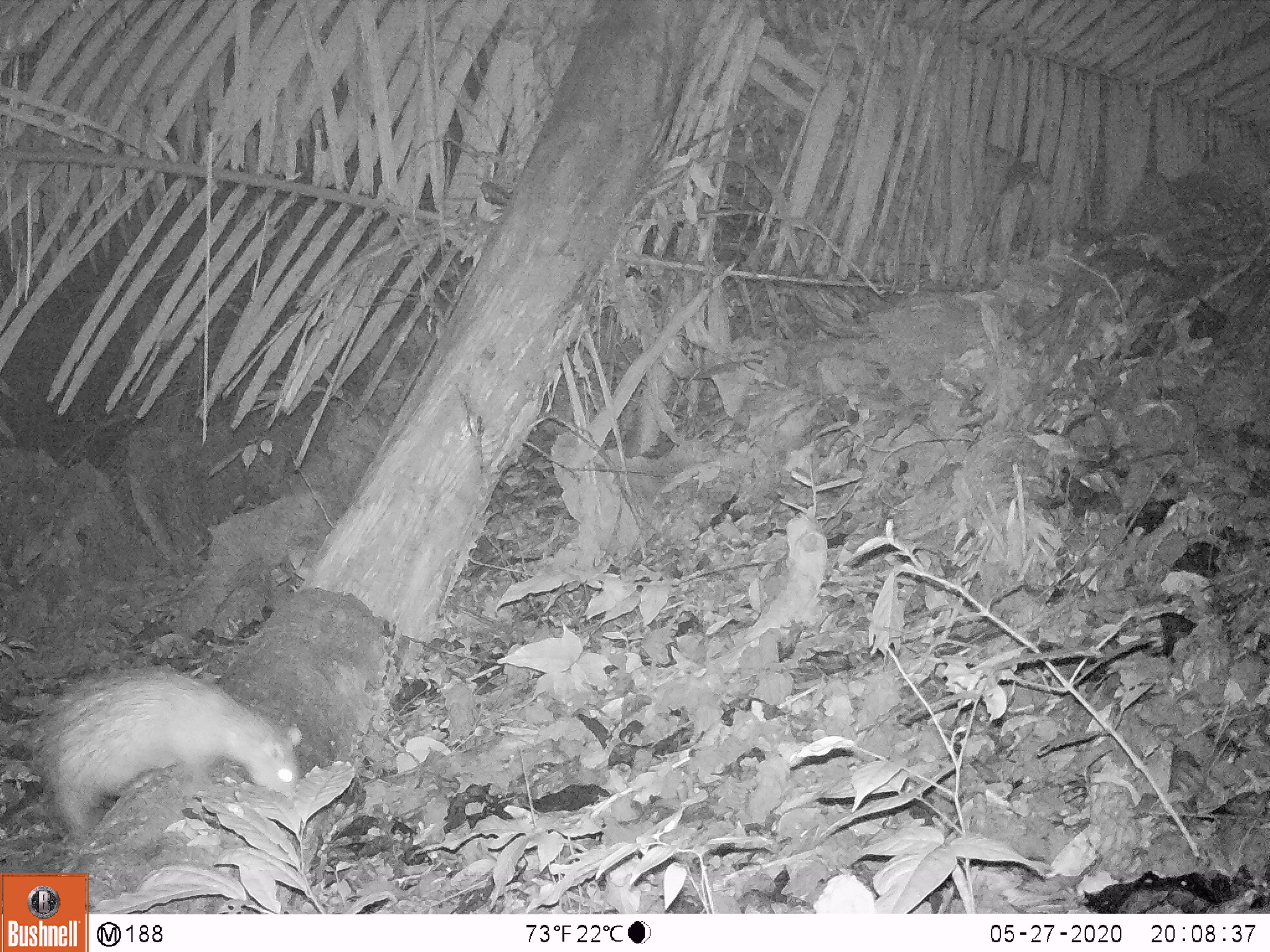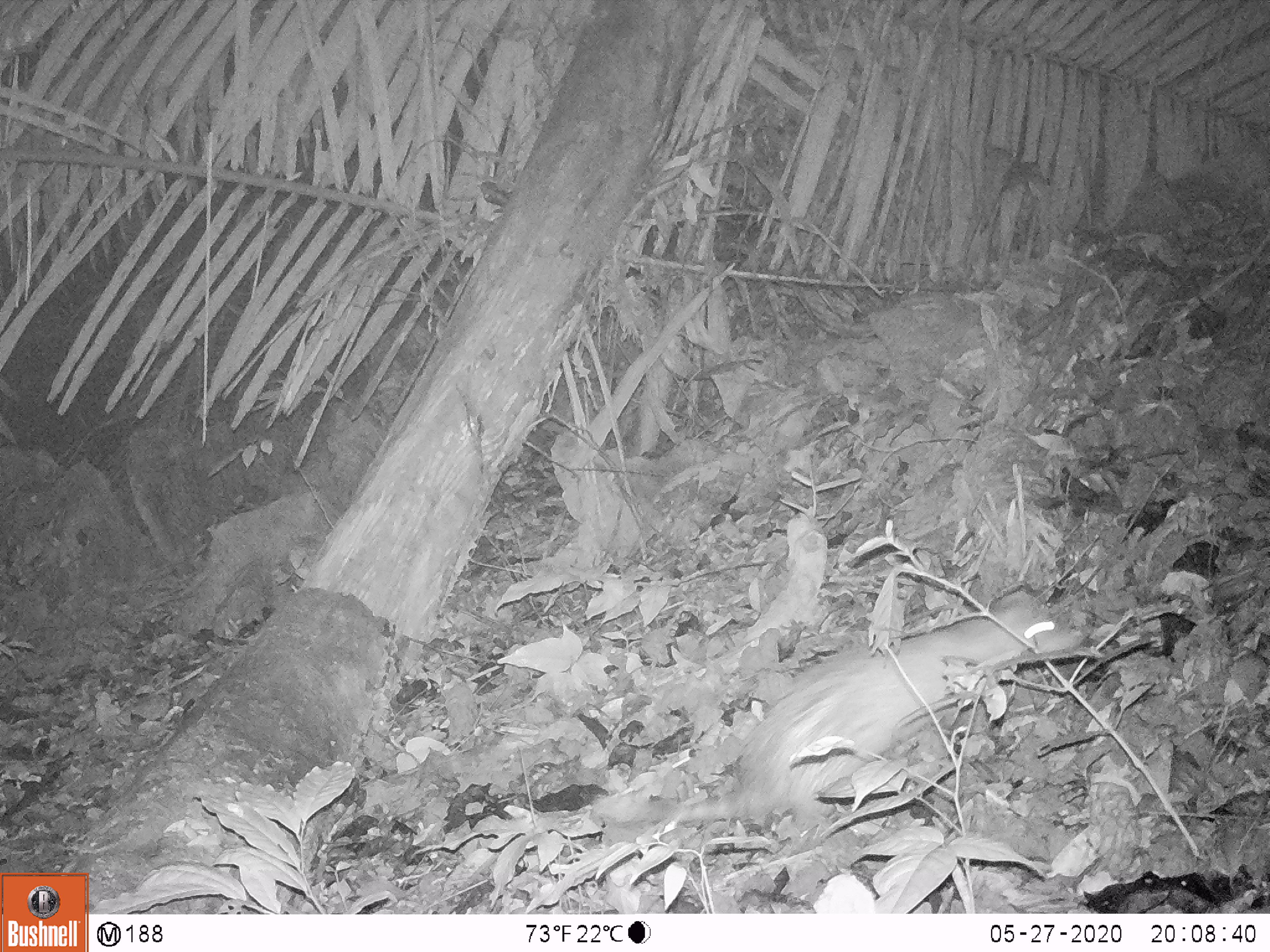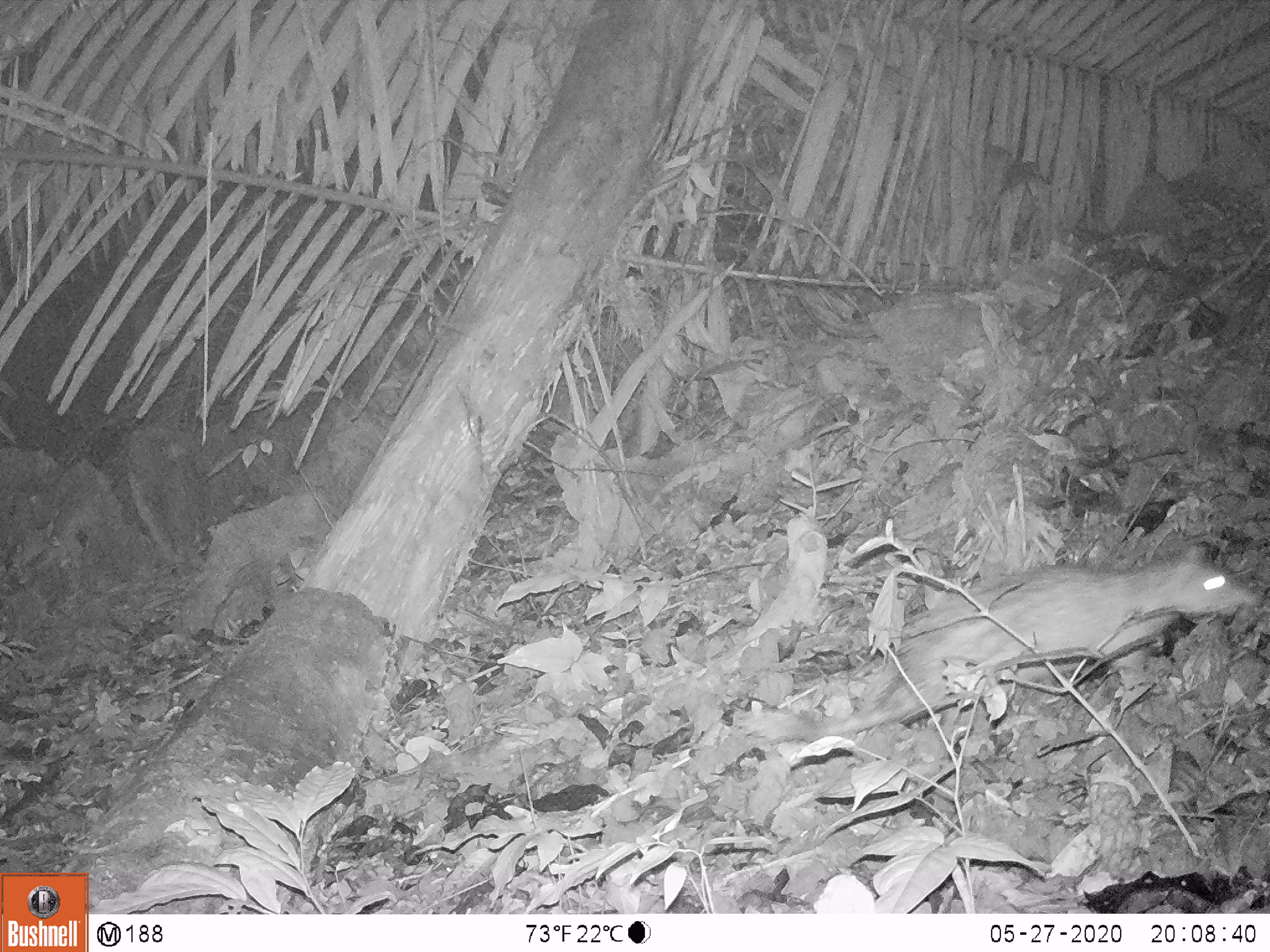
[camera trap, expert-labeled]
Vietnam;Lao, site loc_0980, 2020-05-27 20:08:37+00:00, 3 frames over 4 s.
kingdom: Animalia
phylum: Chordata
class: Mammalia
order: Rodentia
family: Hystricidae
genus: Atherurus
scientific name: Atherurus macrourus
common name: asiatic brush-tailed porcupine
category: asiatic brush tailed porcupine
Asiatic brush tailed porcupine (asiatic brush-tailed porcupine) (Atherurus macrourus). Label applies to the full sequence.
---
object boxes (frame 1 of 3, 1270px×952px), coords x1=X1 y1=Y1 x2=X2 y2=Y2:
asiatic brush tailed porcupine: x1=27 y1=664 x2=302 y2=845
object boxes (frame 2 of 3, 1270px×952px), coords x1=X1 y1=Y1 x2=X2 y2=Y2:
asiatic brush tailed porcupine: x1=591 y1=604 x2=1084 y2=828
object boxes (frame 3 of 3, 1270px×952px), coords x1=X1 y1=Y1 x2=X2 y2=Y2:
asiatic brush tailed porcupine: x1=734 y1=543 x2=1262 y2=741